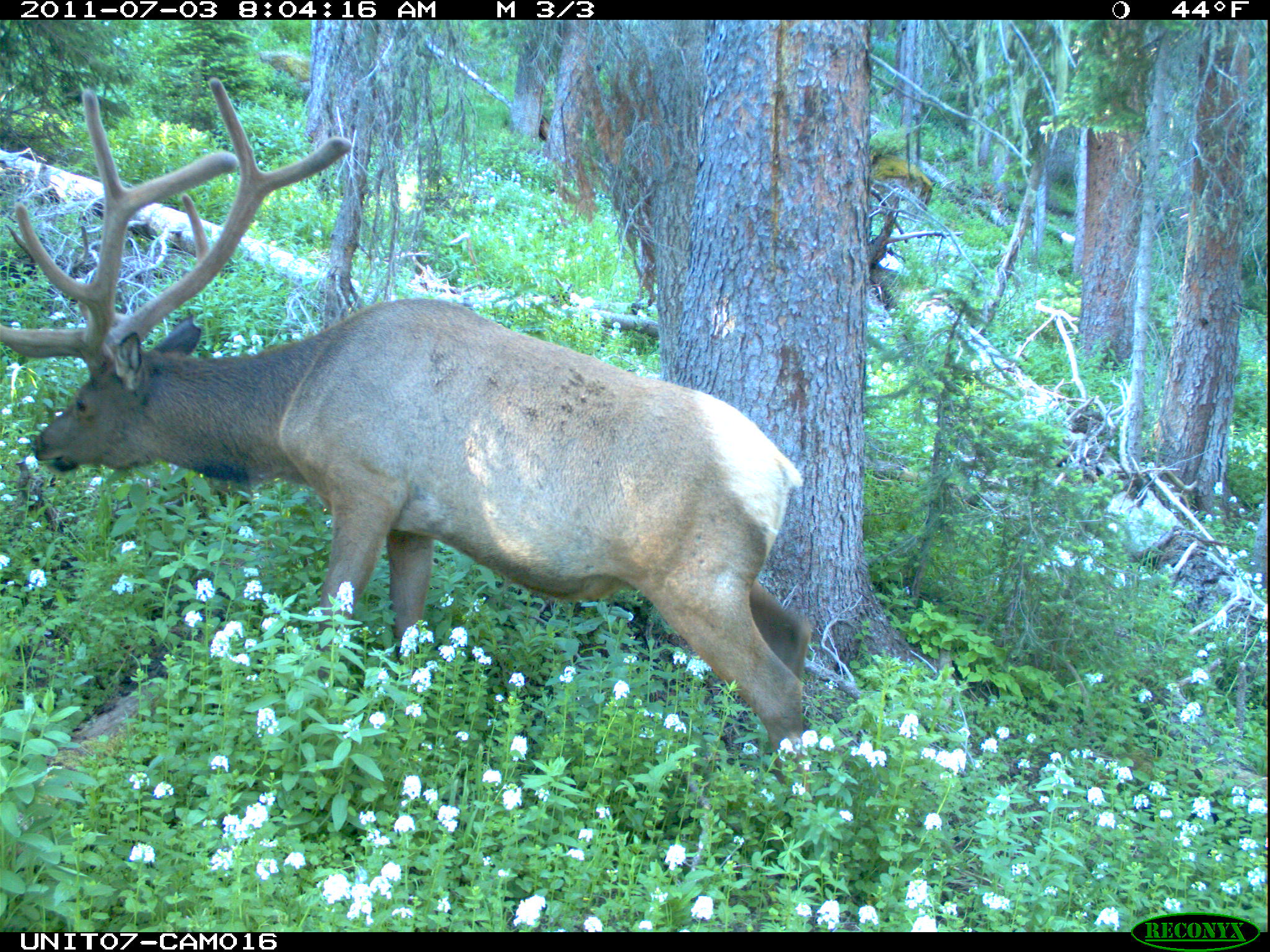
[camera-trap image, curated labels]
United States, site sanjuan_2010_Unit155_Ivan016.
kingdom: Animalia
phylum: Chordata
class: Mammalia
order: Artiodactyla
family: Cervidae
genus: Cervus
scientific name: Cervus elaphus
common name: red deer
Cervus elaphus (red deer).